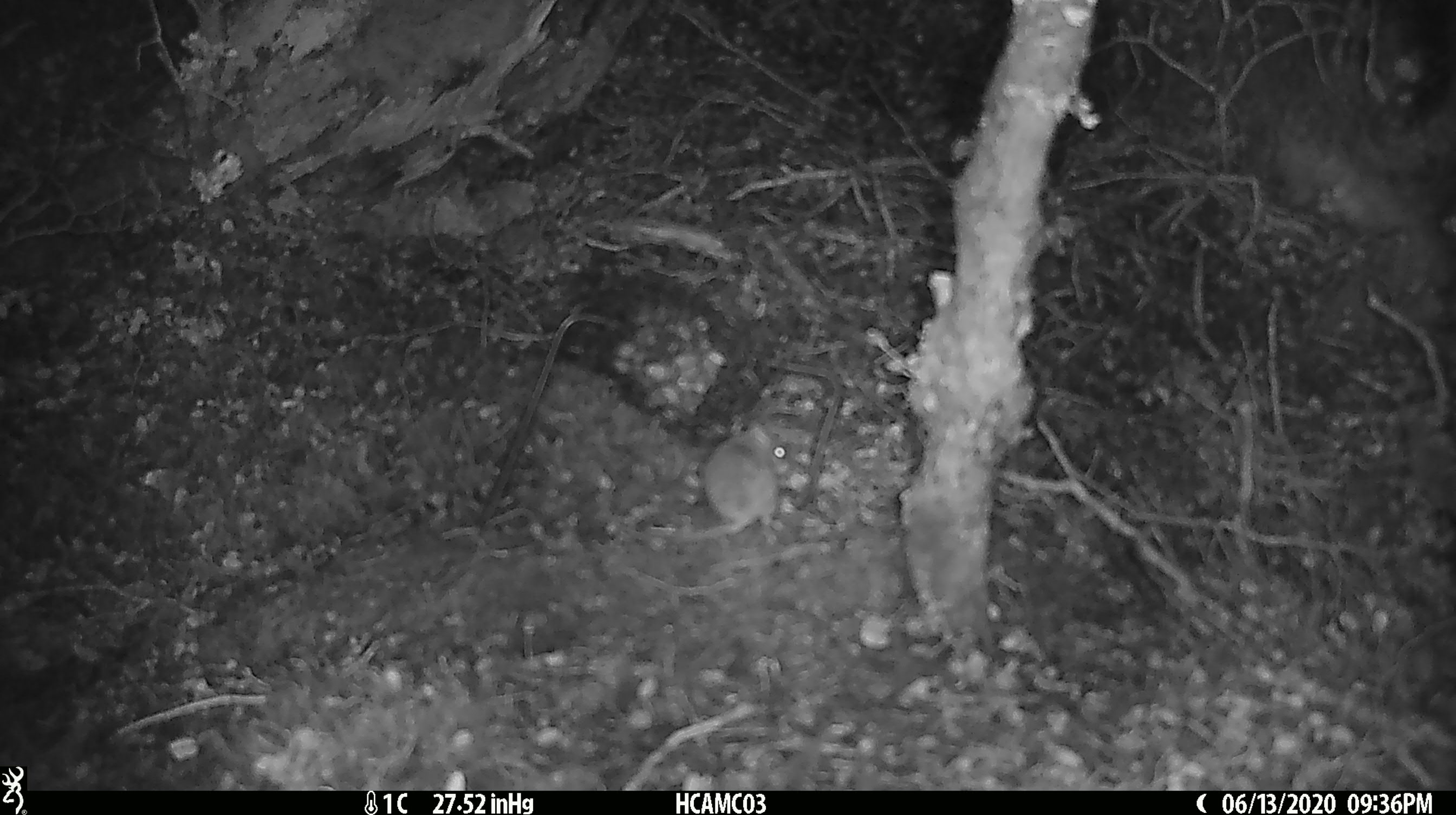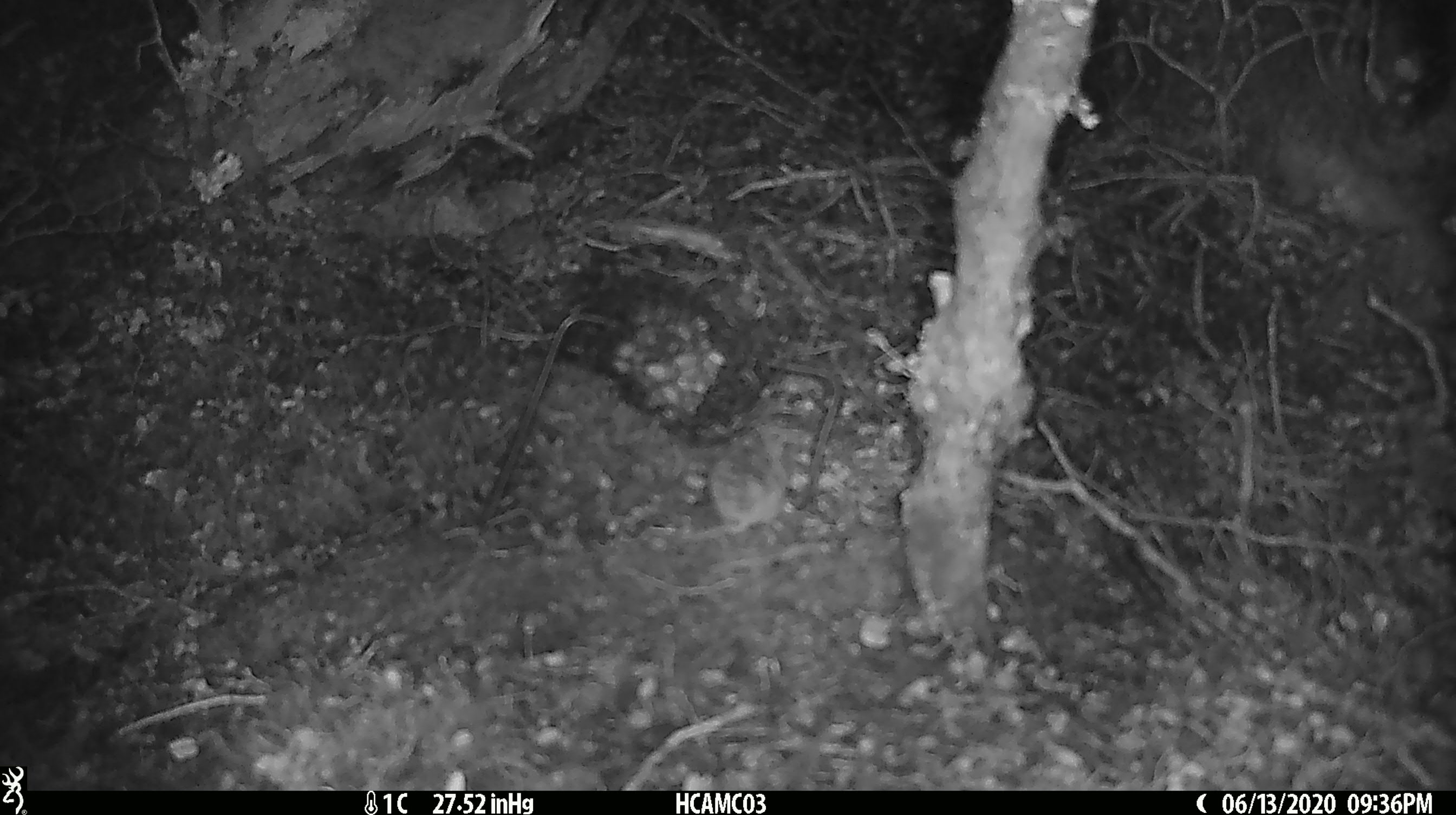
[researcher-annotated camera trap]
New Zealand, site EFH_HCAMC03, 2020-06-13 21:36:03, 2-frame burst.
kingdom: Animalia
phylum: Chordata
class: Mammalia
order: Rodentia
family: Muridae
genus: Mus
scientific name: Mus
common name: mouse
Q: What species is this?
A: Mouse (Mus).